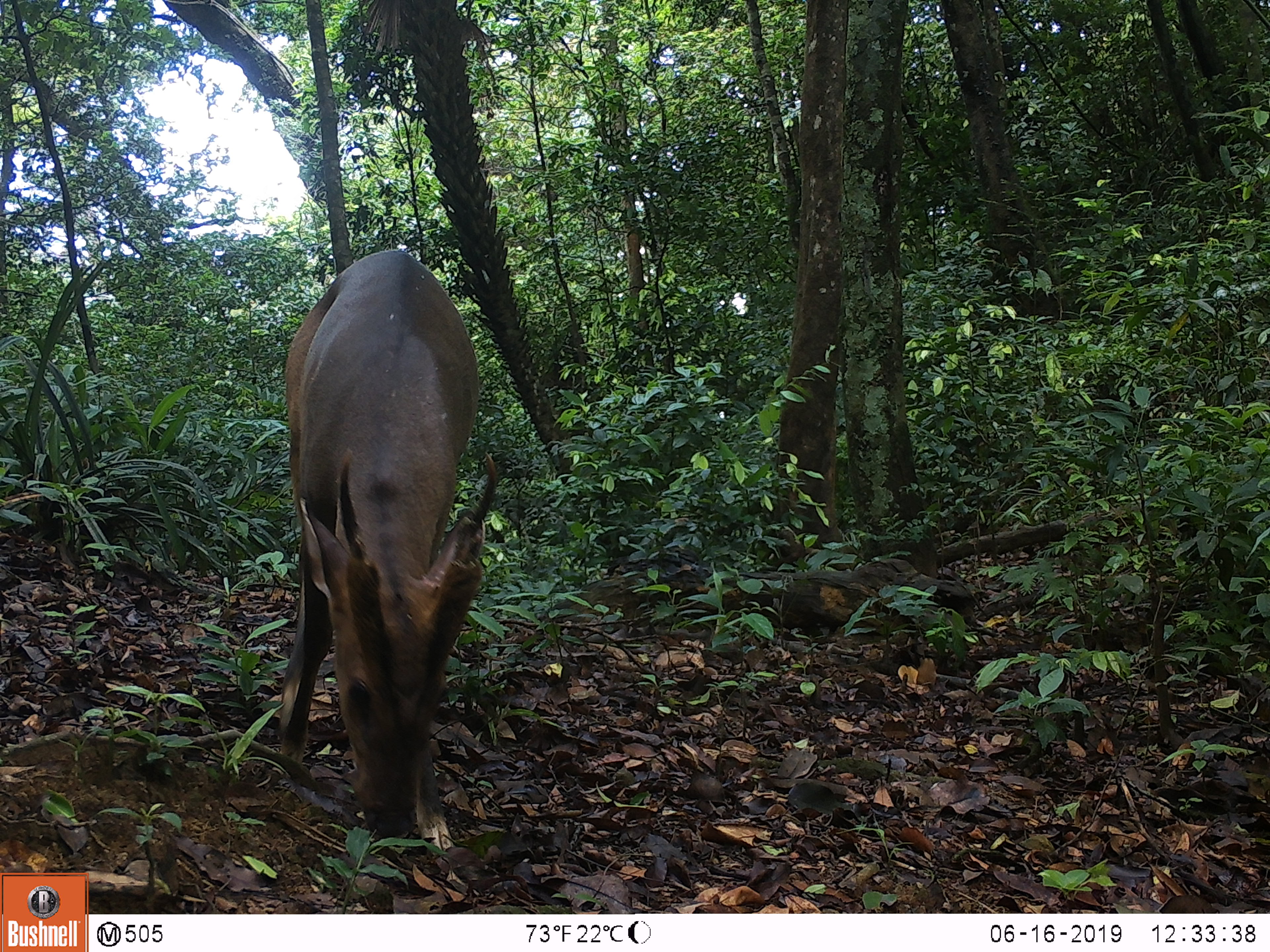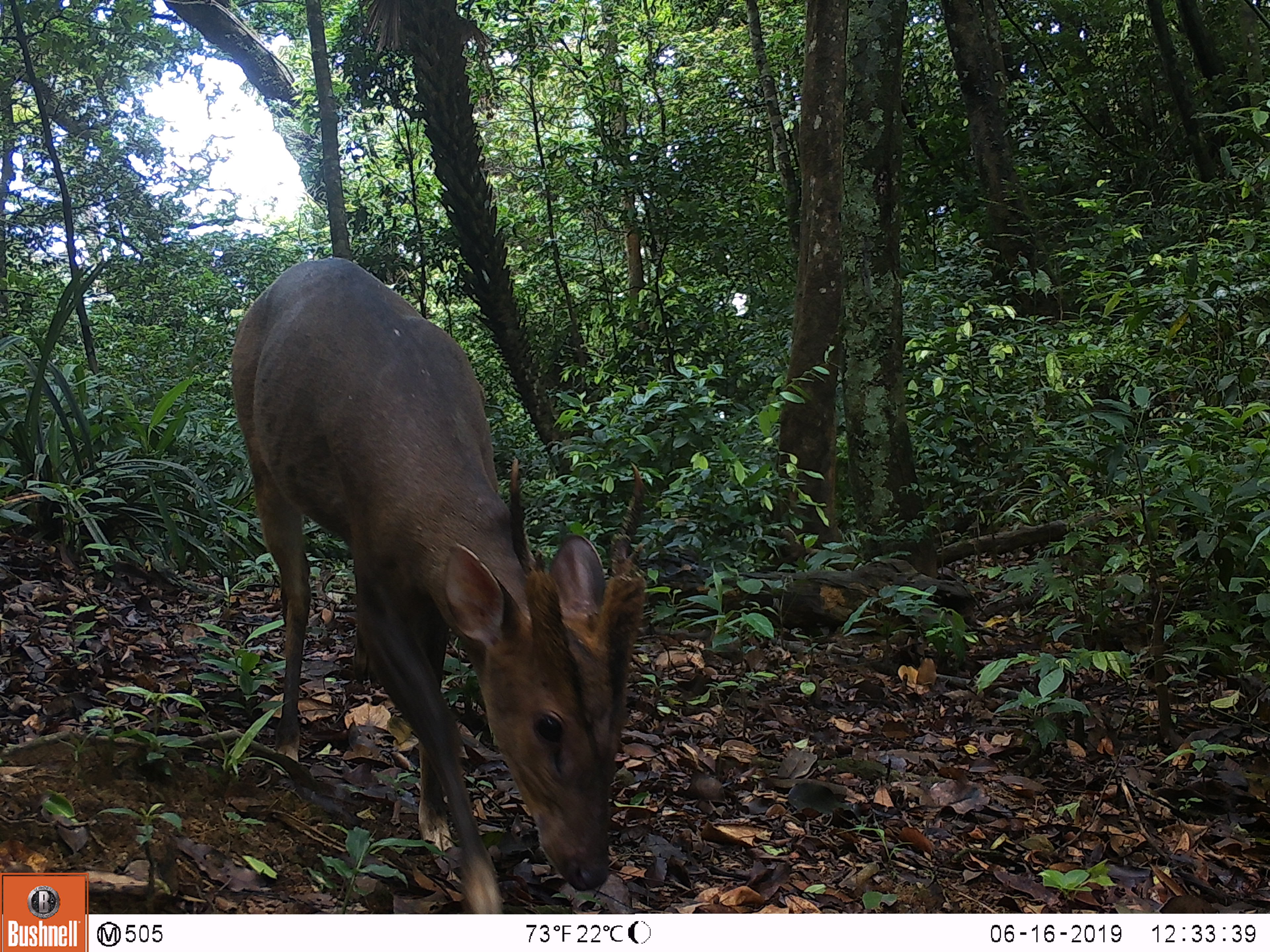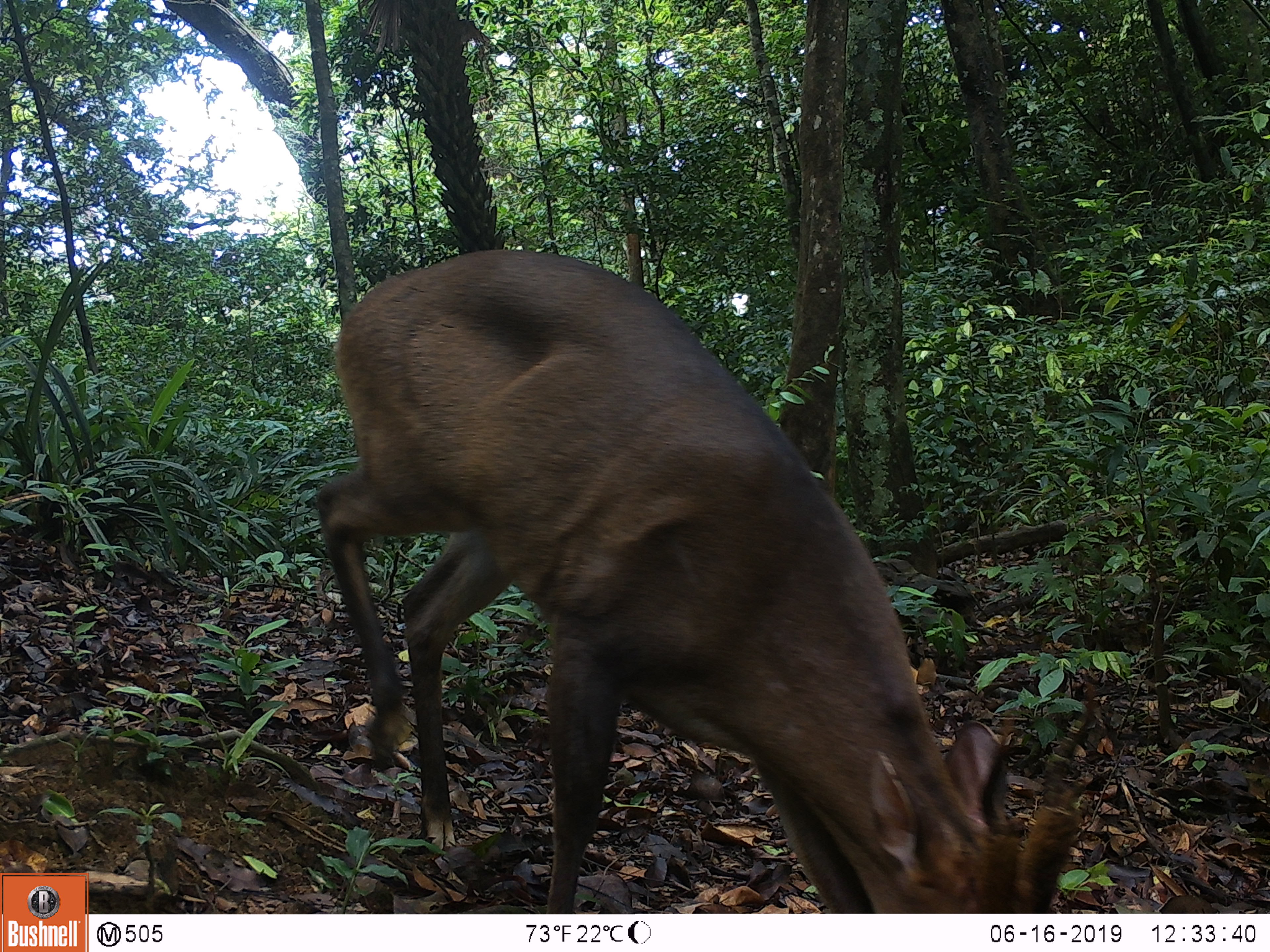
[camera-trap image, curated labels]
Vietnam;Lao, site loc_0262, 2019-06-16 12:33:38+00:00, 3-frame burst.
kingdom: Animalia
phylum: Chordata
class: Mammalia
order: Artiodactyla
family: Cervidae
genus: Muntiacus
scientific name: Muntiacus vuquangensis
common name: large-antlered muntjac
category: large antlered muntjac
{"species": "large antlered muntjac (large-antlered muntjac) (Muntiacus vuquangensis)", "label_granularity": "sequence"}